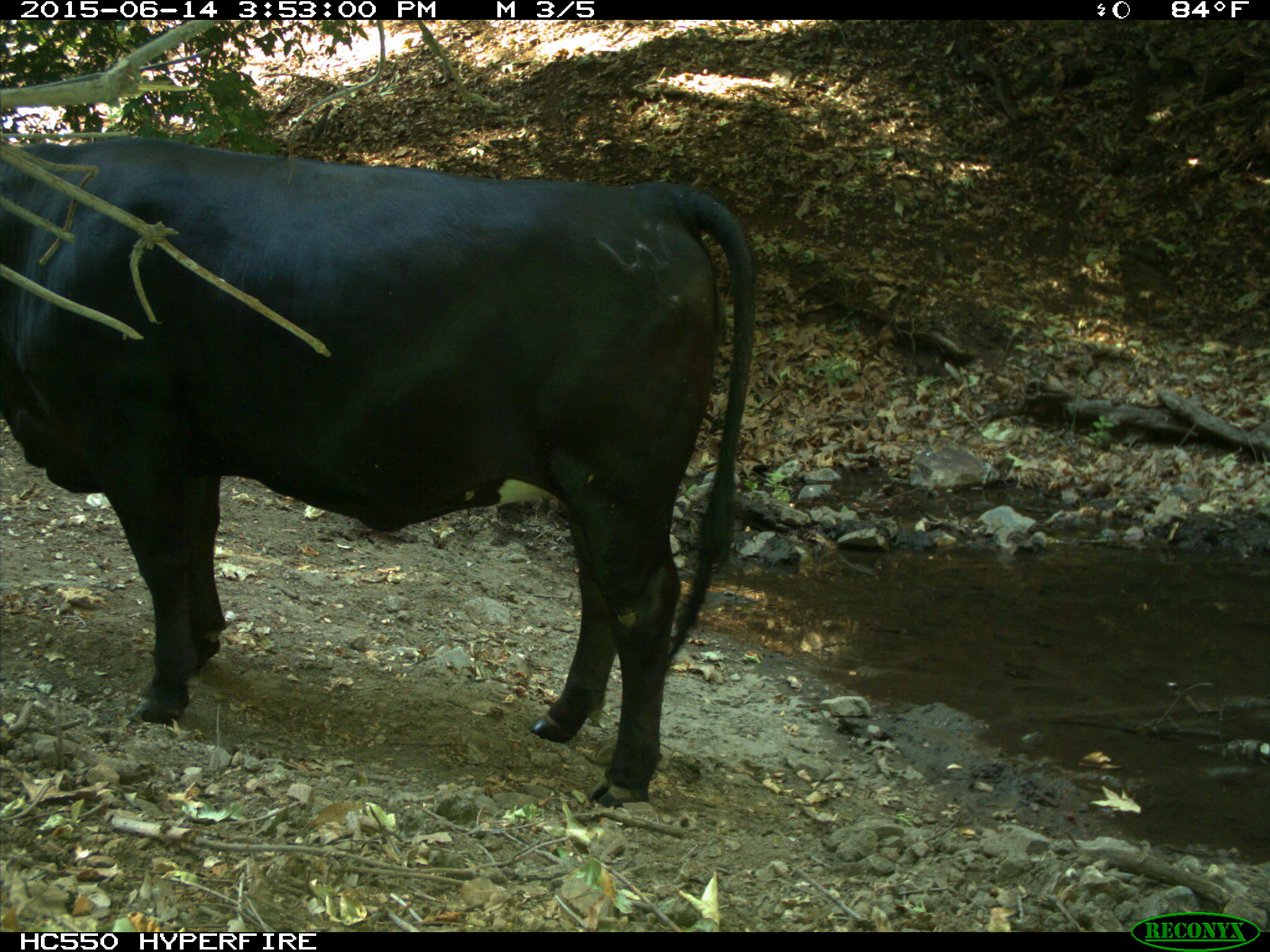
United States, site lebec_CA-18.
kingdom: Animalia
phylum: Chordata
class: Mammalia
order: Artiodactyla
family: Bovidae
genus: Bos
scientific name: Bos taurus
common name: domestic cow